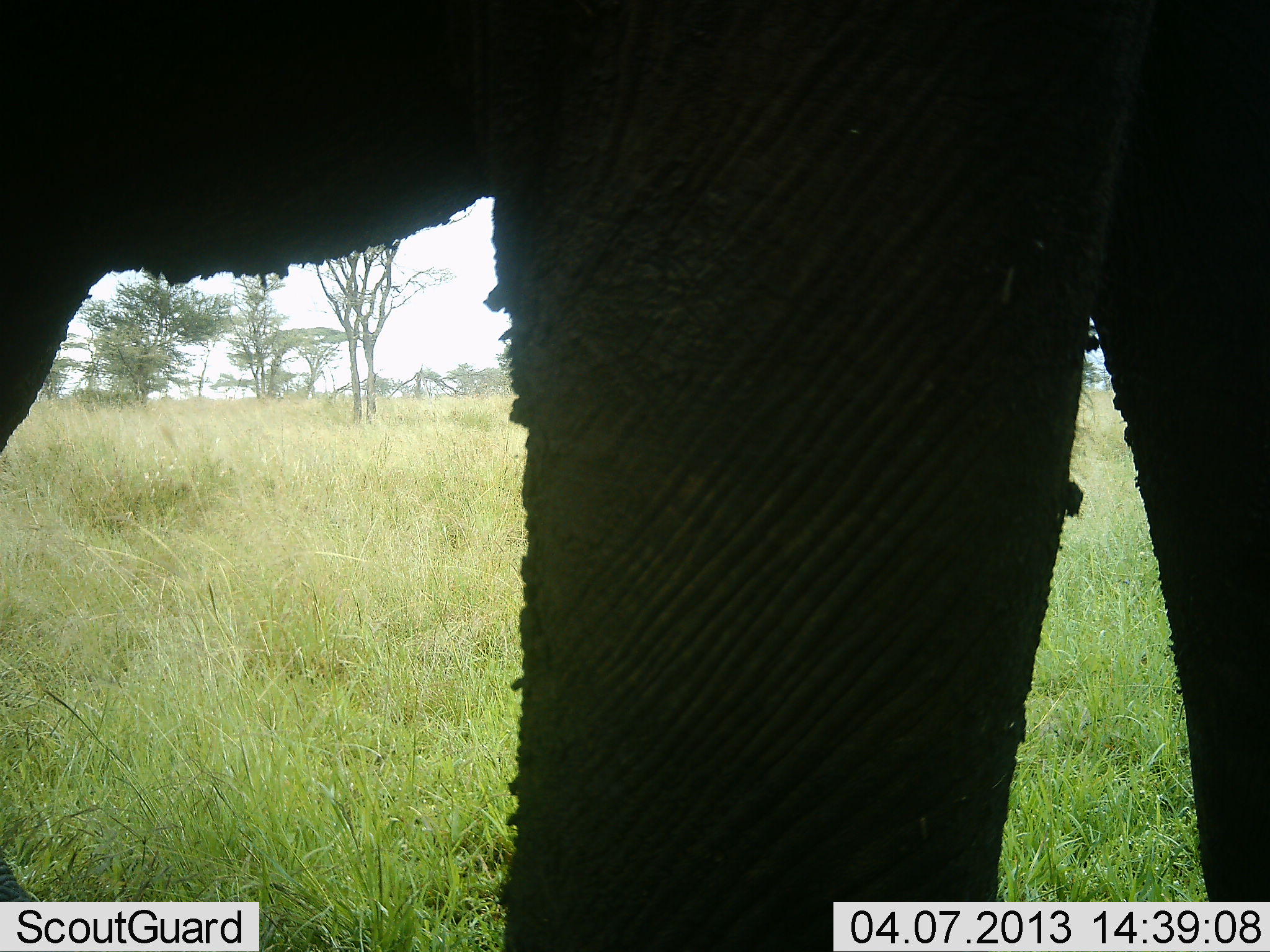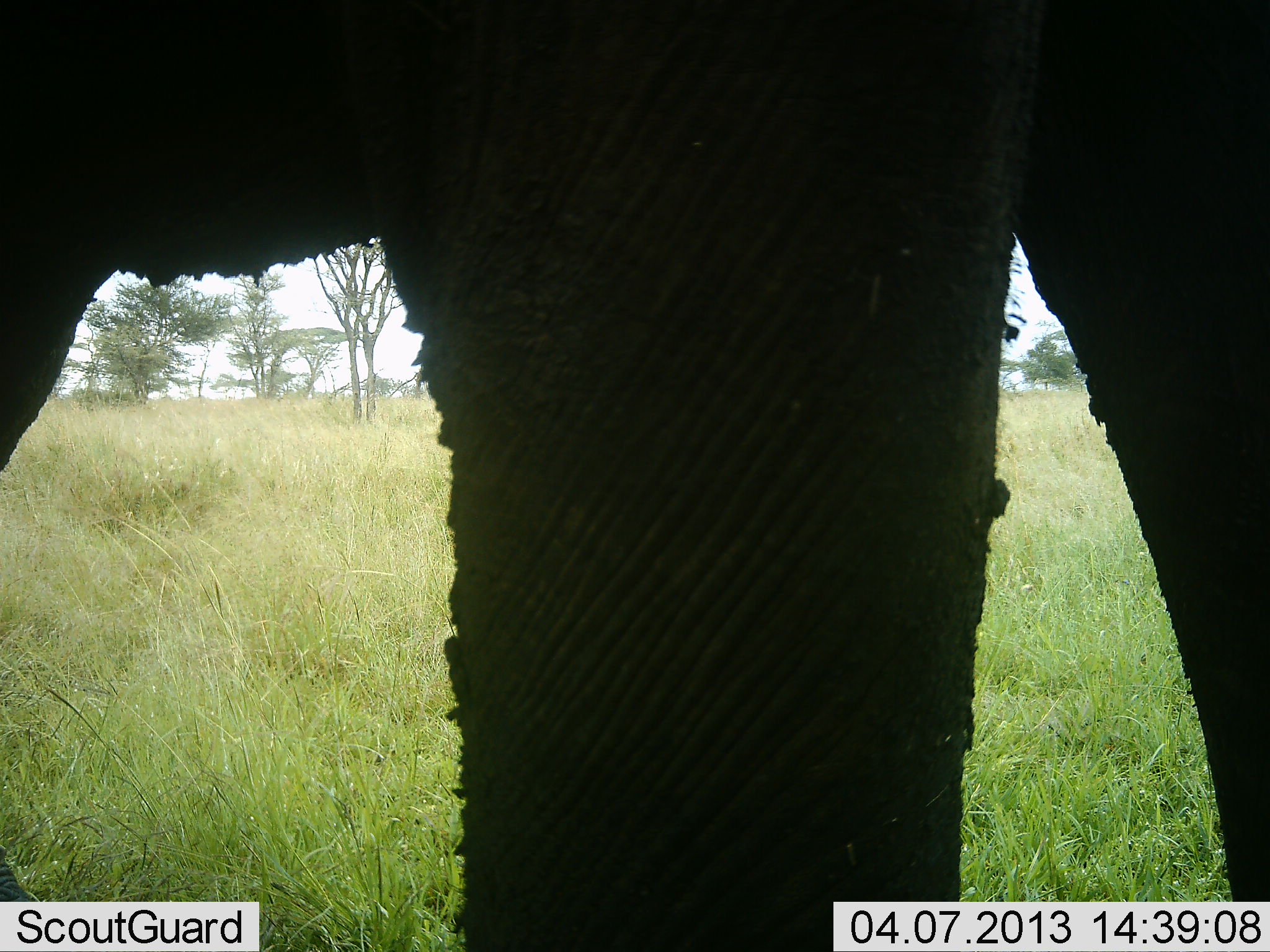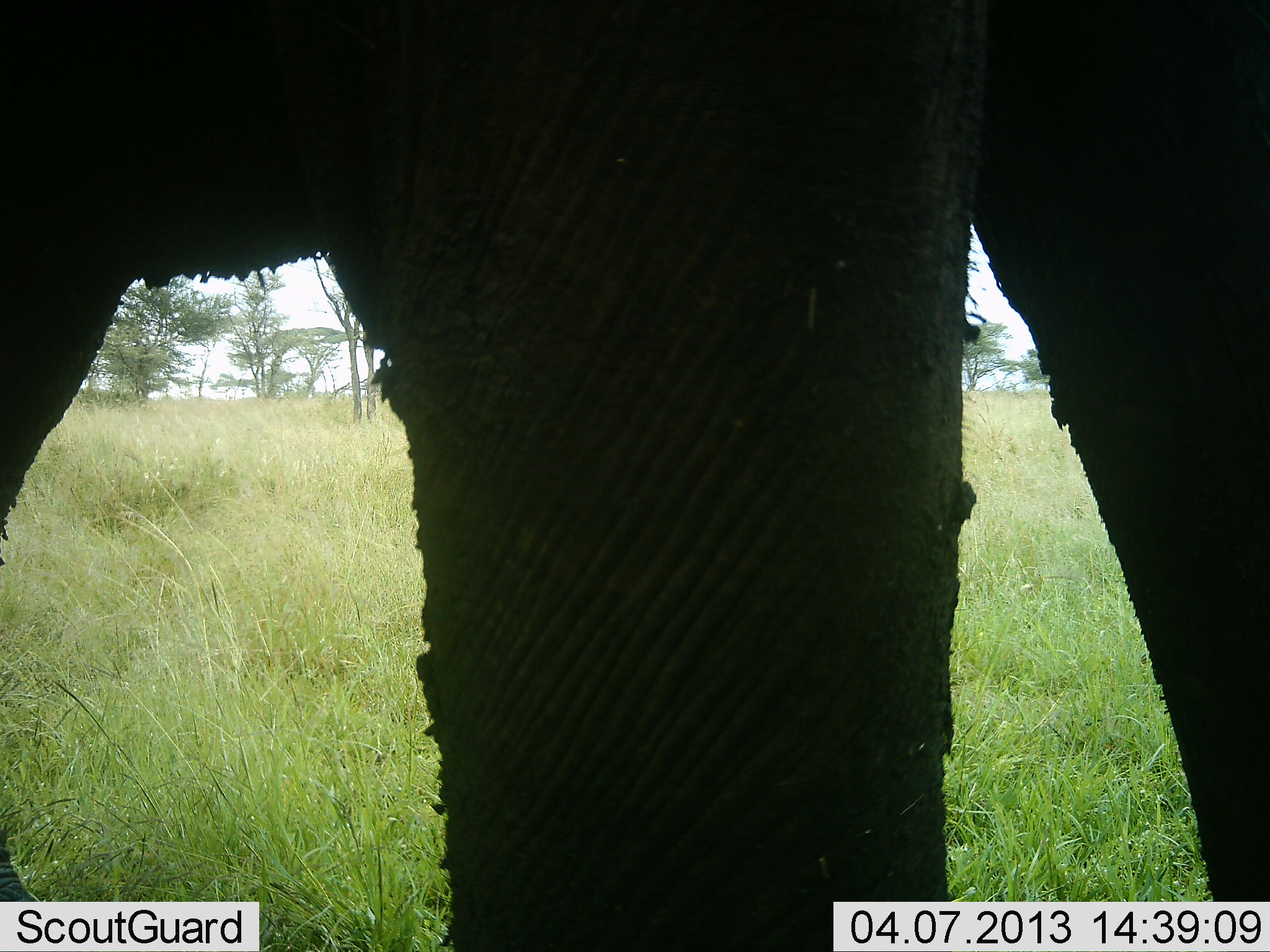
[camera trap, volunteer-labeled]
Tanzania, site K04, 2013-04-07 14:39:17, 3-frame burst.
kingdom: Animalia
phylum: Chordata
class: Mammalia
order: Proboscidea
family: Elephantidae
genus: Loxodonta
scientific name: Loxodonta africana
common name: african bush elephant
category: elephant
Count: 1.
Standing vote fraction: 80%.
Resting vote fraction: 2%.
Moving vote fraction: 20%.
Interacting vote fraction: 2%.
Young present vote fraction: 0%.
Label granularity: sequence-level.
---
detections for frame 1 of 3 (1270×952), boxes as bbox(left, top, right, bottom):
animal: bbox(1, 1, 1270, 952)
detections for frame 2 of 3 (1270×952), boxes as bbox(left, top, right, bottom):
animal: bbox(1, 1, 1270, 952)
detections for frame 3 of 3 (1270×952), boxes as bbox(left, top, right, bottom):
animal: bbox(1, 1, 1270, 952)